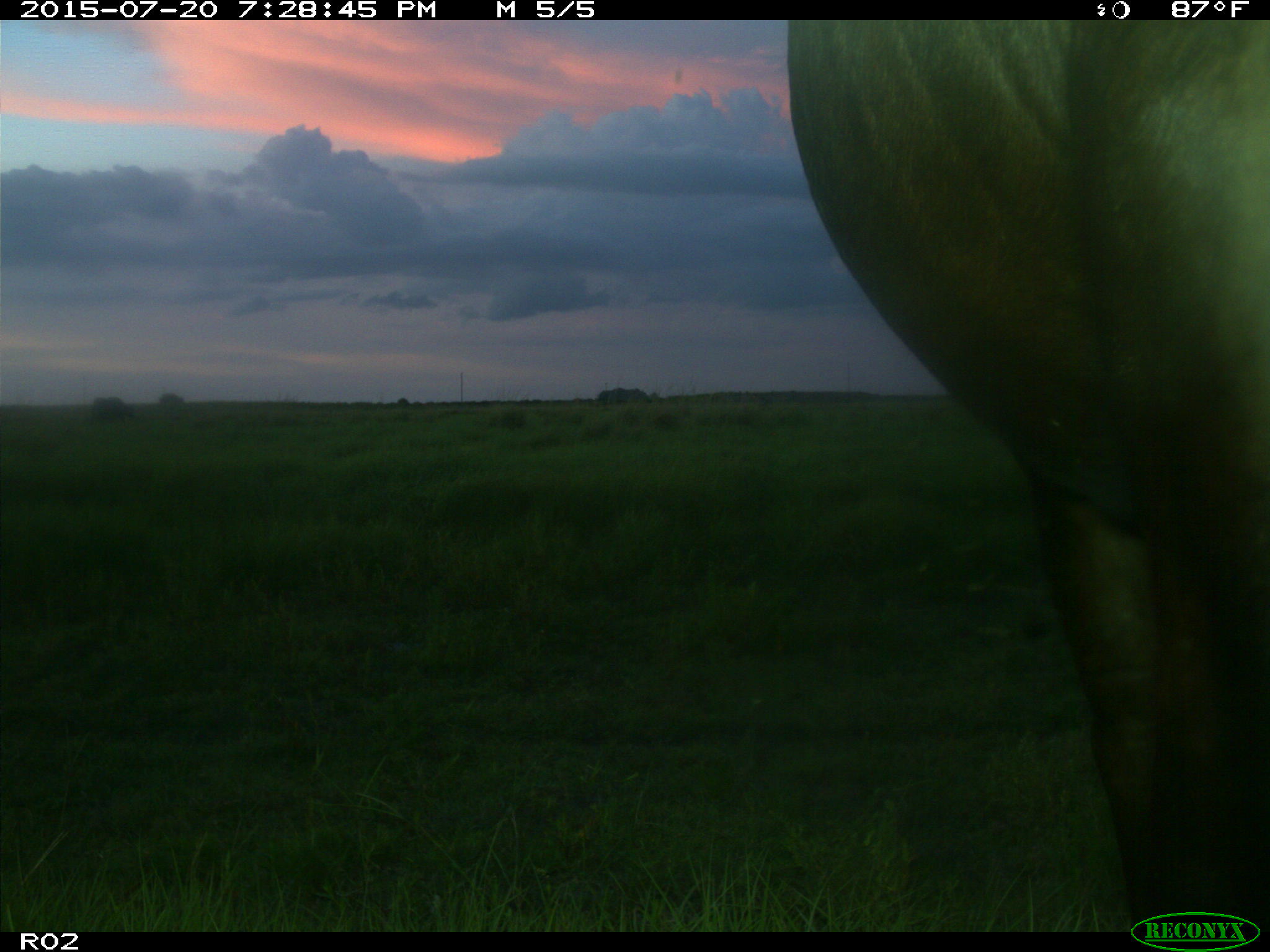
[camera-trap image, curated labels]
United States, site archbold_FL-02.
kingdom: Animalia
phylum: Chordata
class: Mammalia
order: Artiodactyla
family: Bovidae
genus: Bos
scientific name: Bos taurus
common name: domestic cow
Bos taurus (domestic cow).